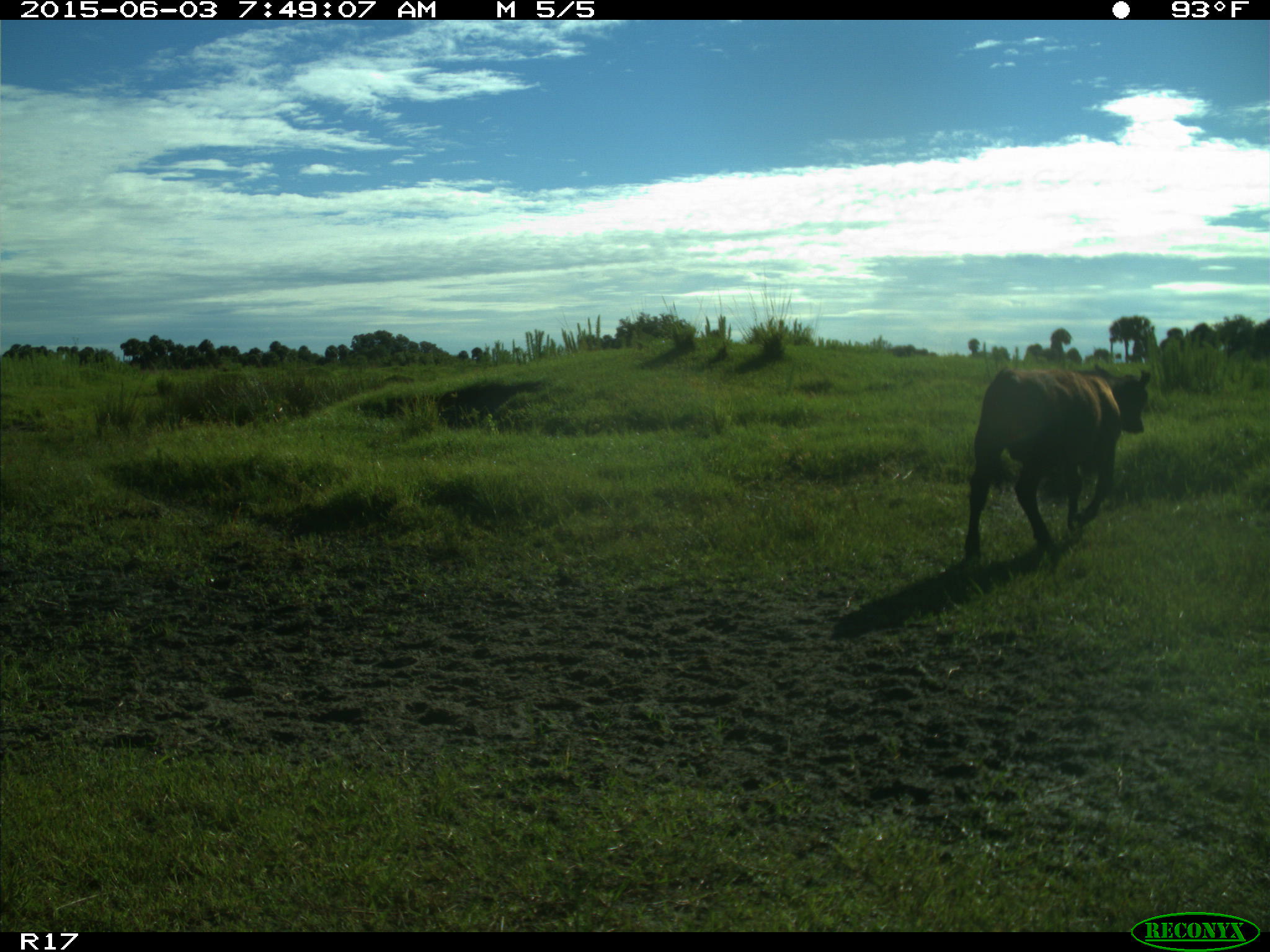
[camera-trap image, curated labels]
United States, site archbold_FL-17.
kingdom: Animalia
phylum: Chordata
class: Mammalia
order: Artiodactyla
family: Bovidae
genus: Bos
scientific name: Bos taurus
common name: domestic cow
Bos taurus (domestic cow).